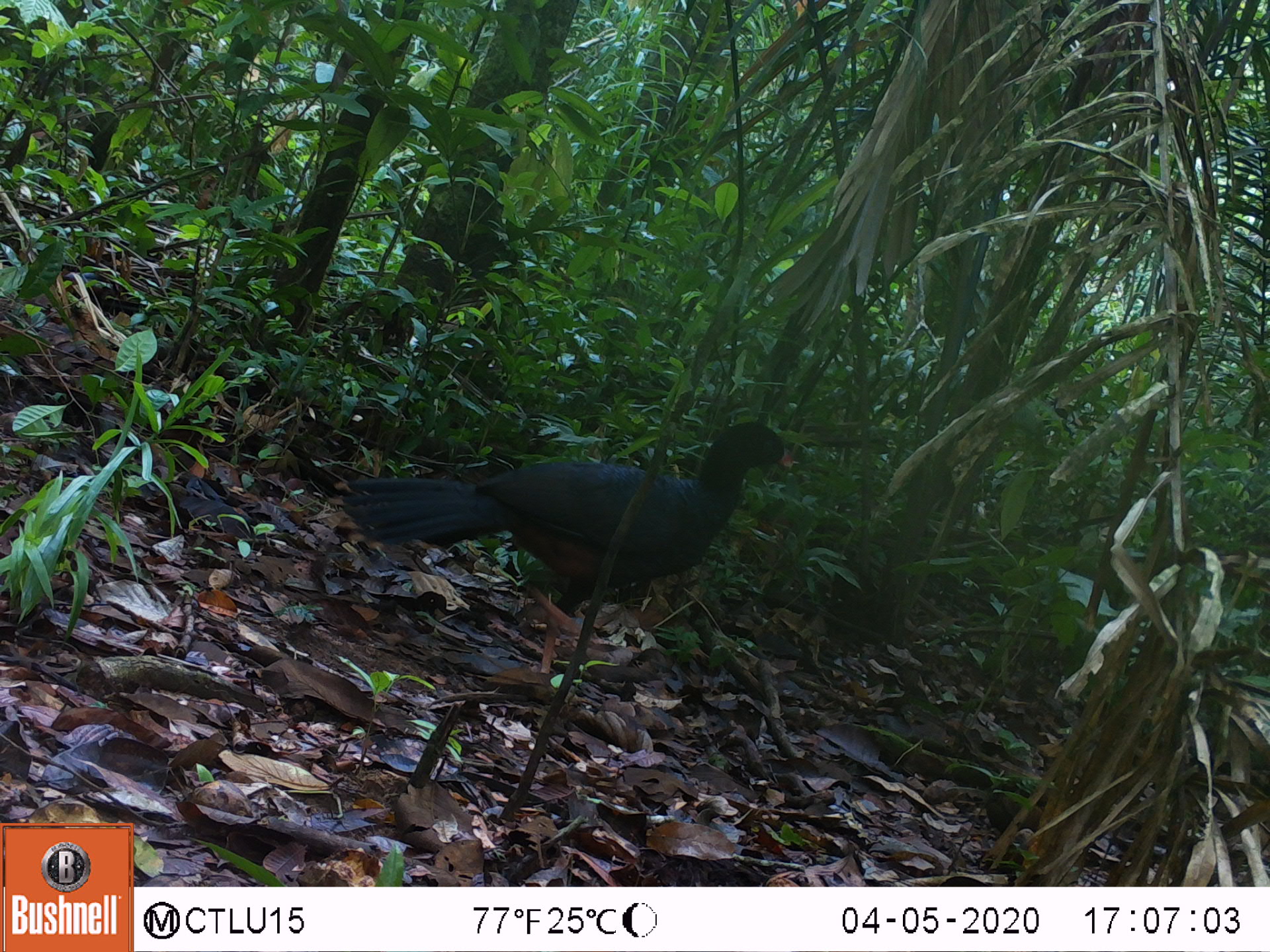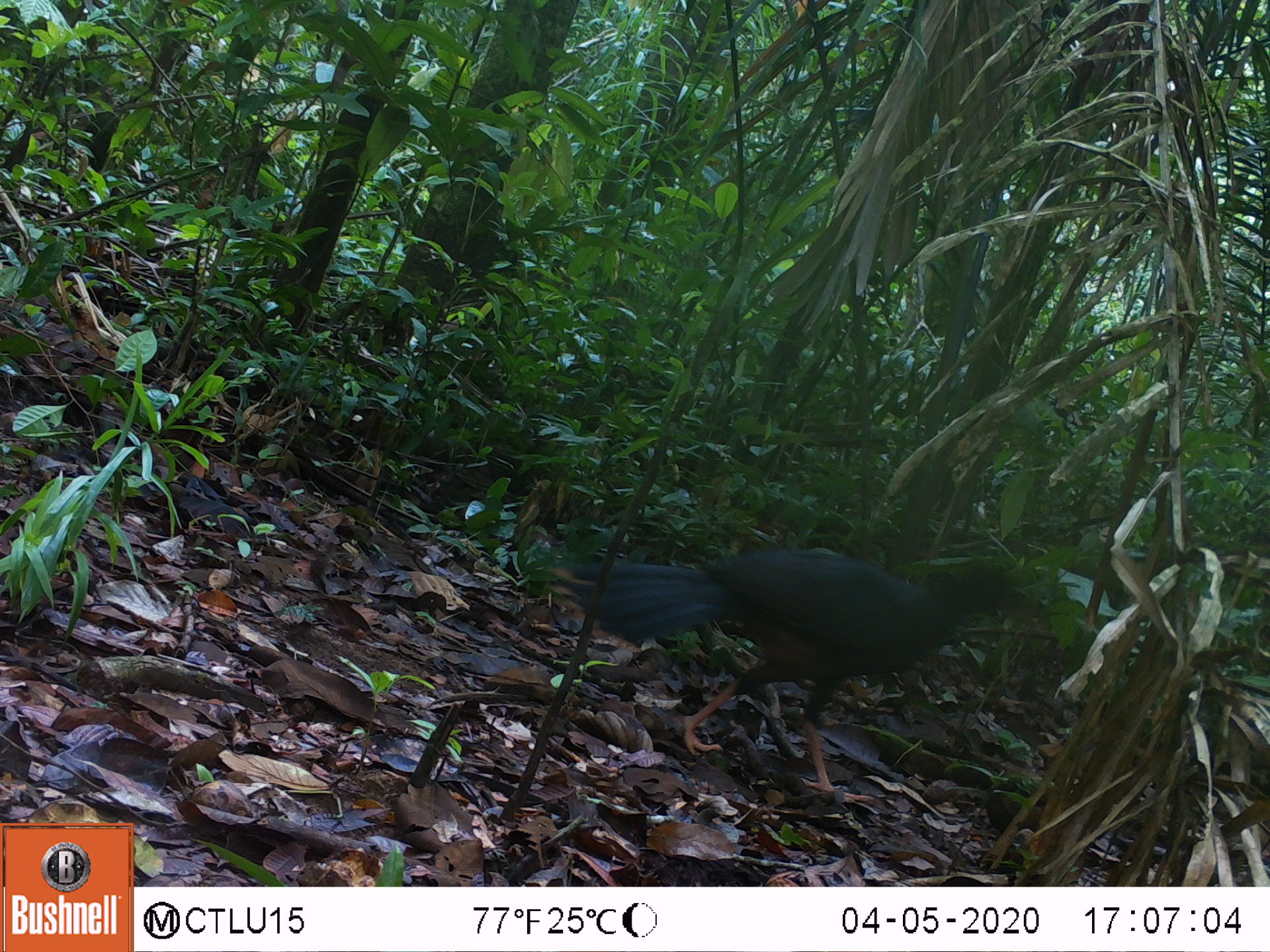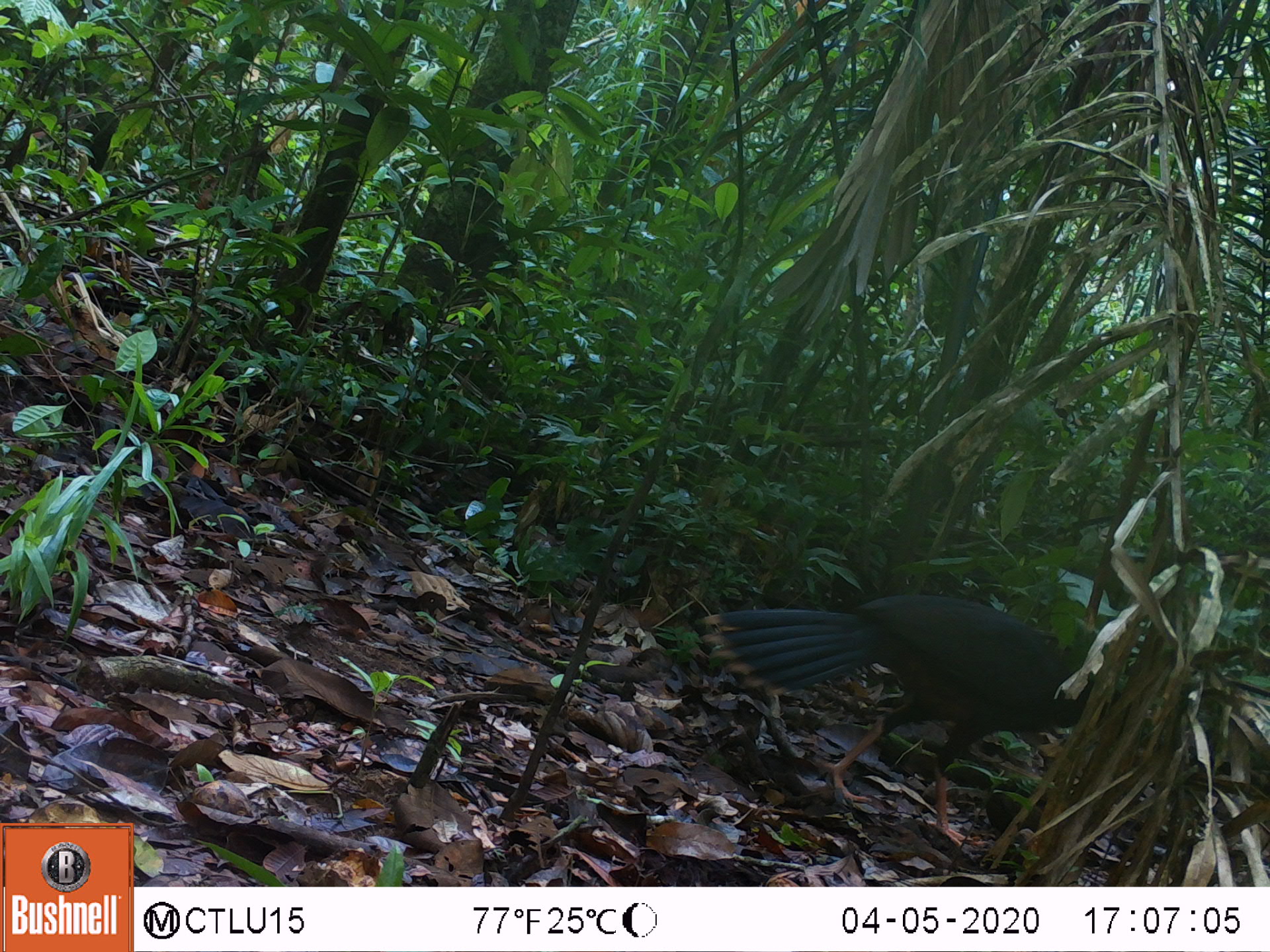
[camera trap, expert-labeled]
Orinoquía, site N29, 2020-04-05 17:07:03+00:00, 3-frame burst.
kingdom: Animalia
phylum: Chordata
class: Aves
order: Galliformes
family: Cracidae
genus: Mitu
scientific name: Mitu salvini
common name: salvin's currasow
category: salvins curassow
Salvins curassow (salvin's currasow) (Mitu salvini).